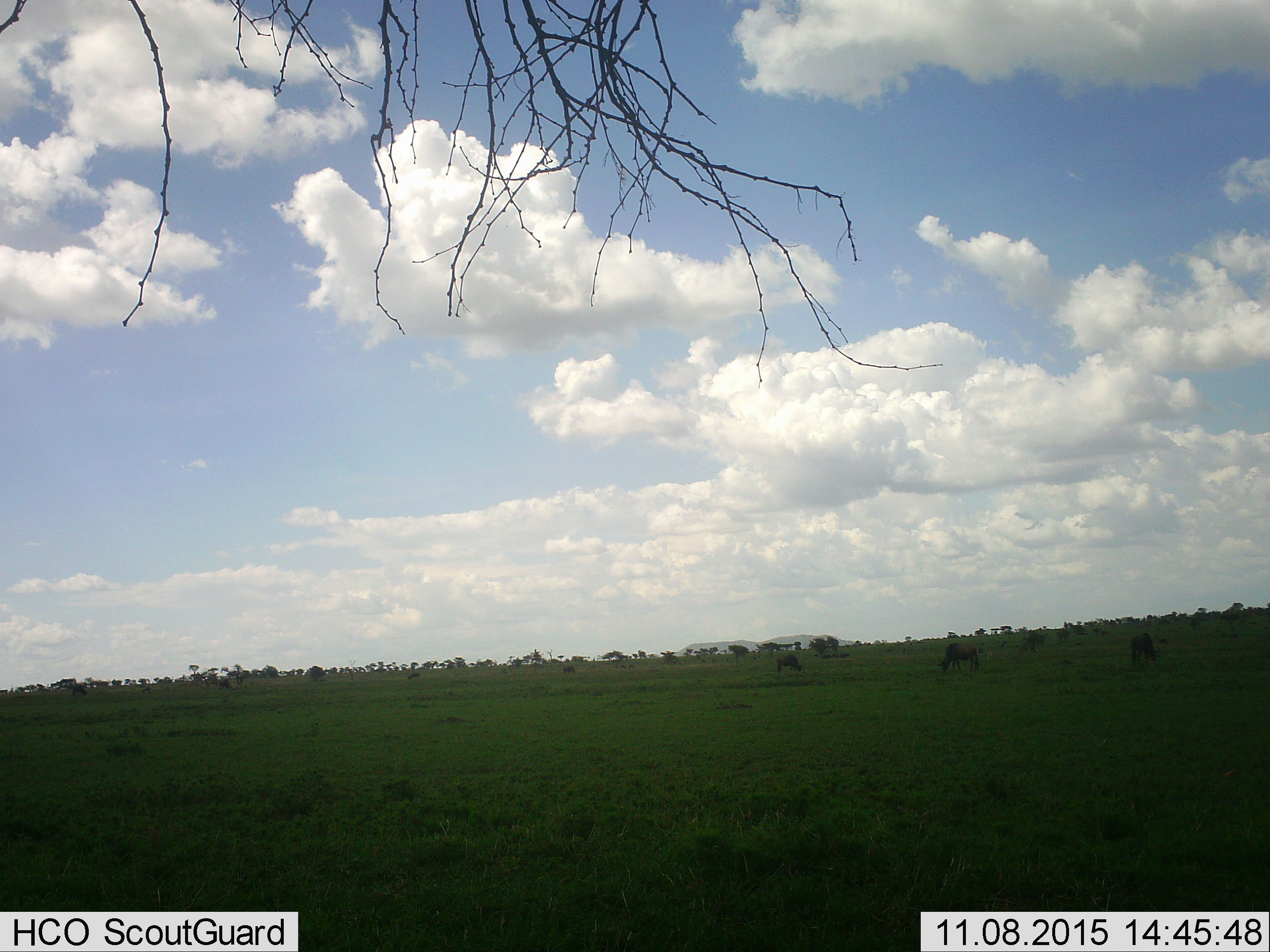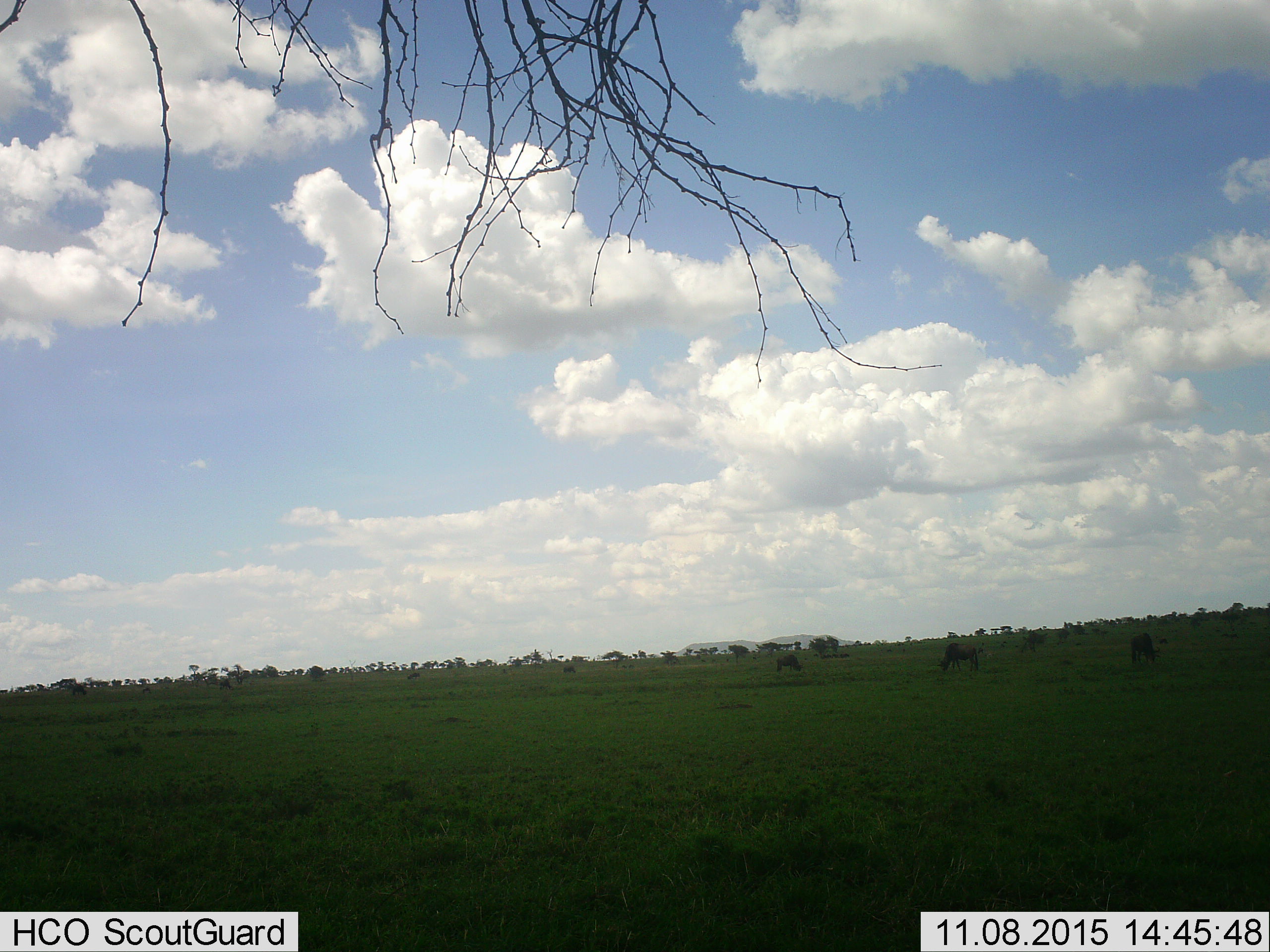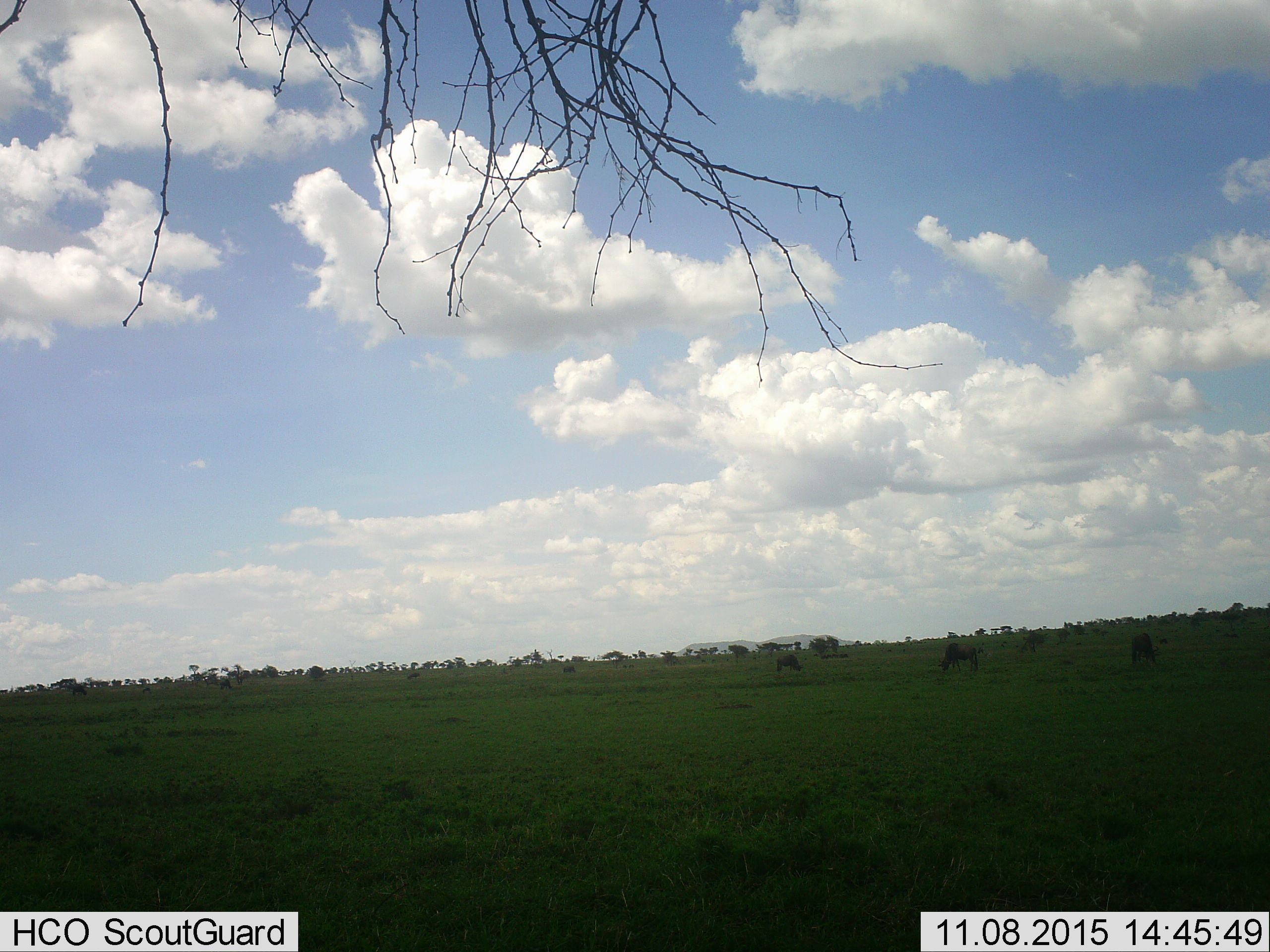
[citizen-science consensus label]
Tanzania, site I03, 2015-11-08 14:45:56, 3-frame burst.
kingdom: Animalia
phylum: Chordata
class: Mammalia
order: Artiodactyla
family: Bovidae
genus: Connochaetes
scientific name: Connochaetes taurinus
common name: blue wildebeest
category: wildebeest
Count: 3.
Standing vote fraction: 44%.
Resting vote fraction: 0%.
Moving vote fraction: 11%.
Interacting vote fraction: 0%.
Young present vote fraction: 0%.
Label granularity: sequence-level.